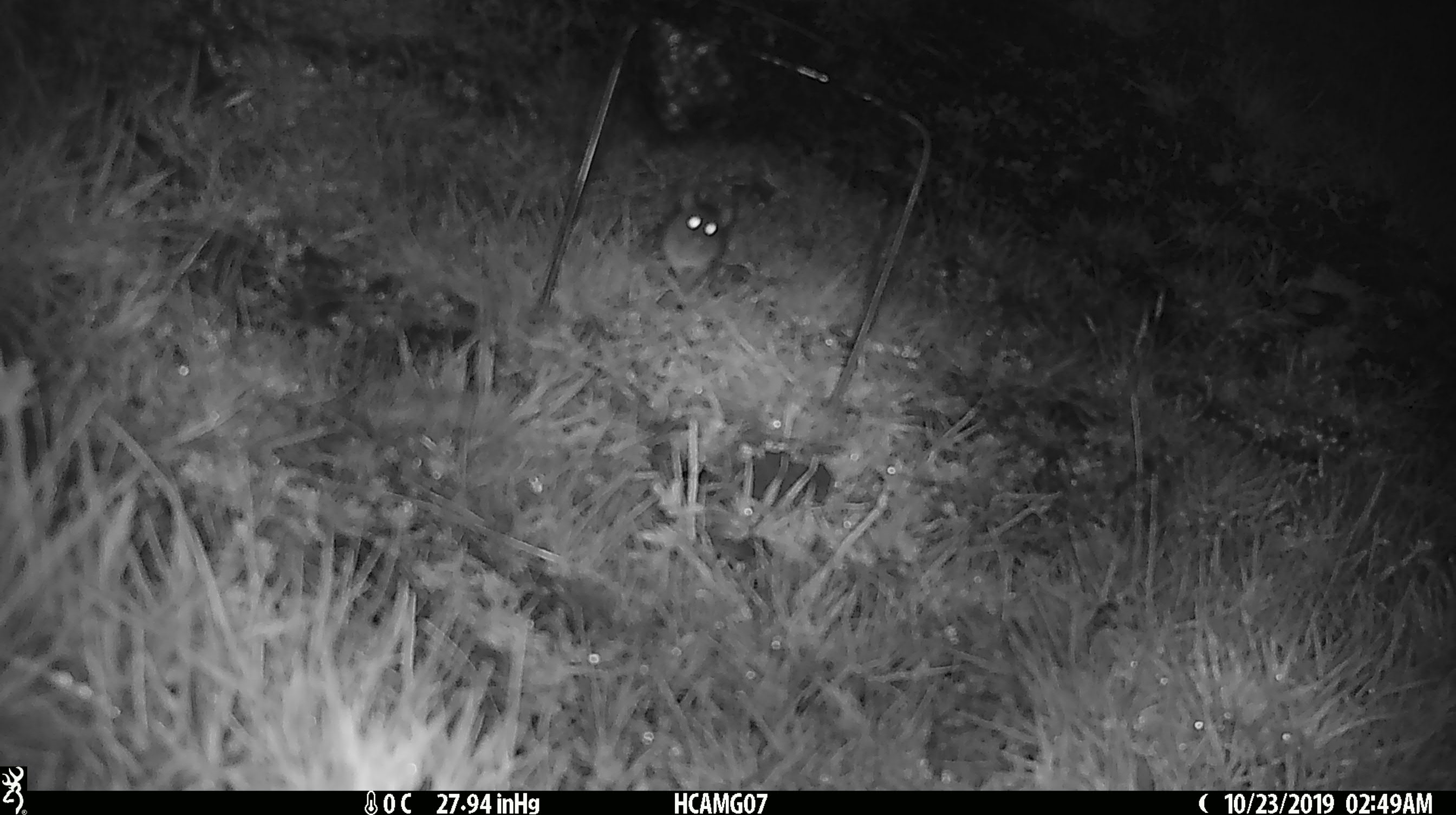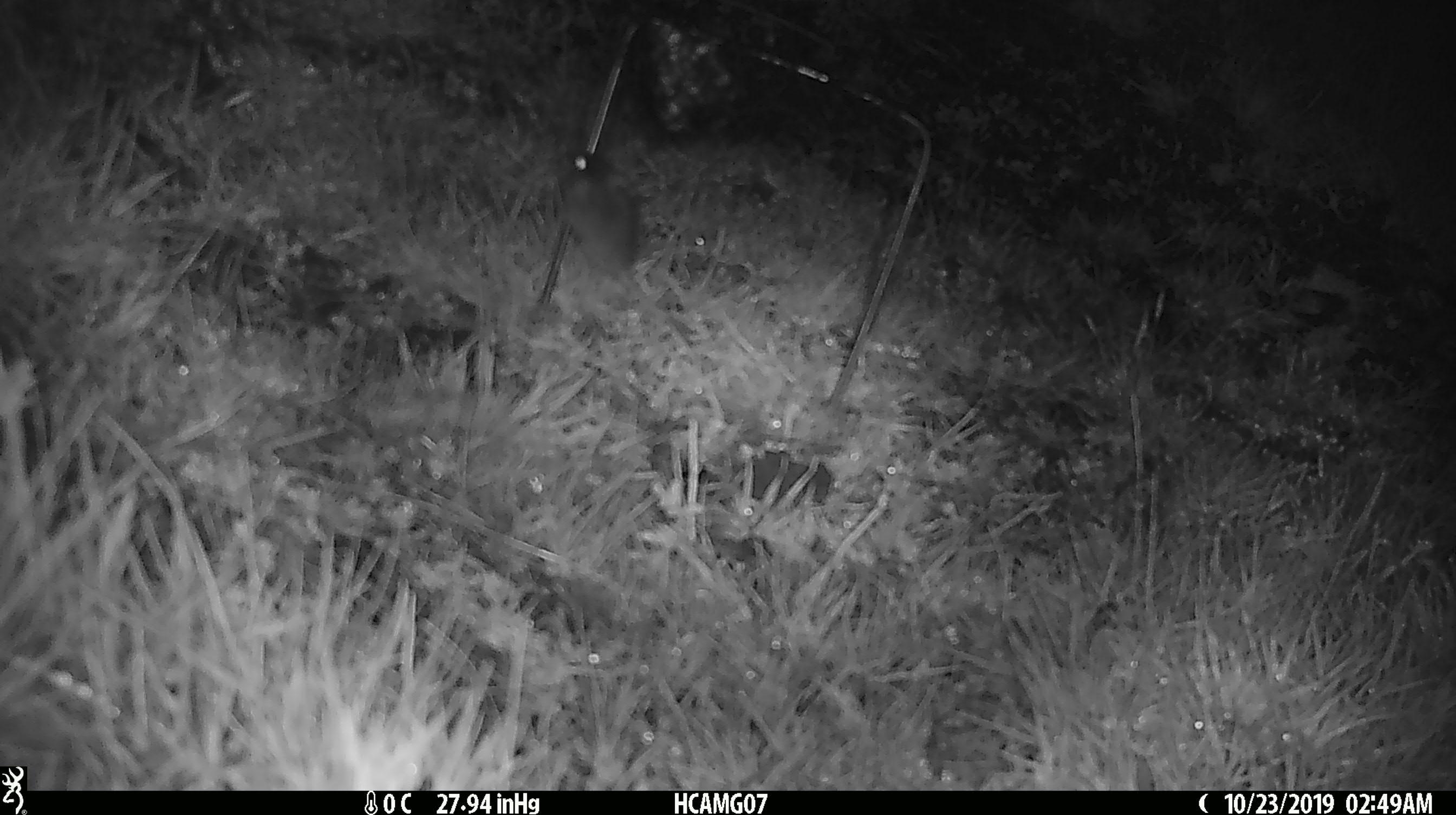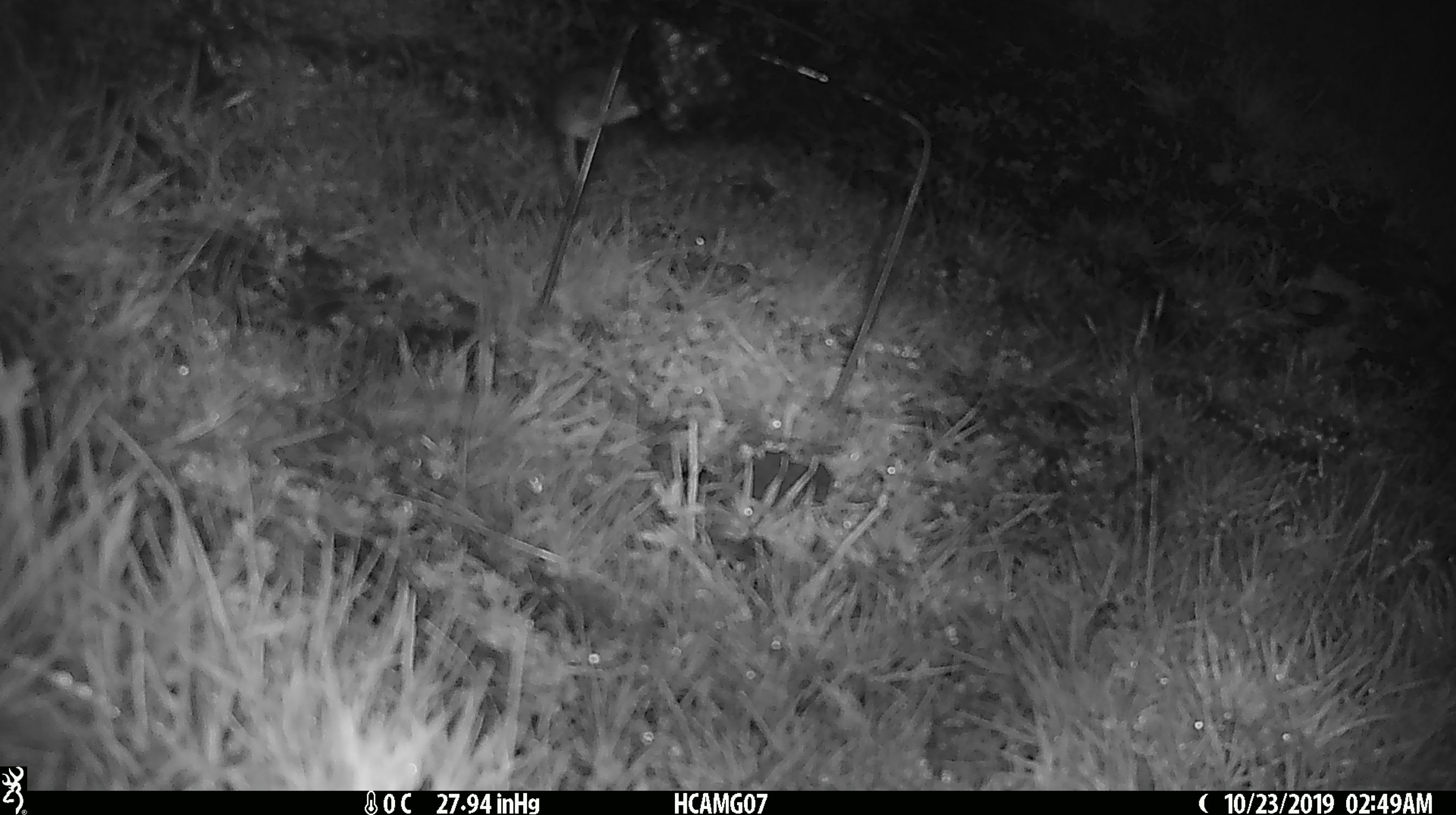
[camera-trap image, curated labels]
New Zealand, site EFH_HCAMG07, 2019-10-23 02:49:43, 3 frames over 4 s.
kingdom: Animalia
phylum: Chordata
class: Mammalia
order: Rodentia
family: Muridae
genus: Mus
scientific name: Mus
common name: mouse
Mouse (Mus).